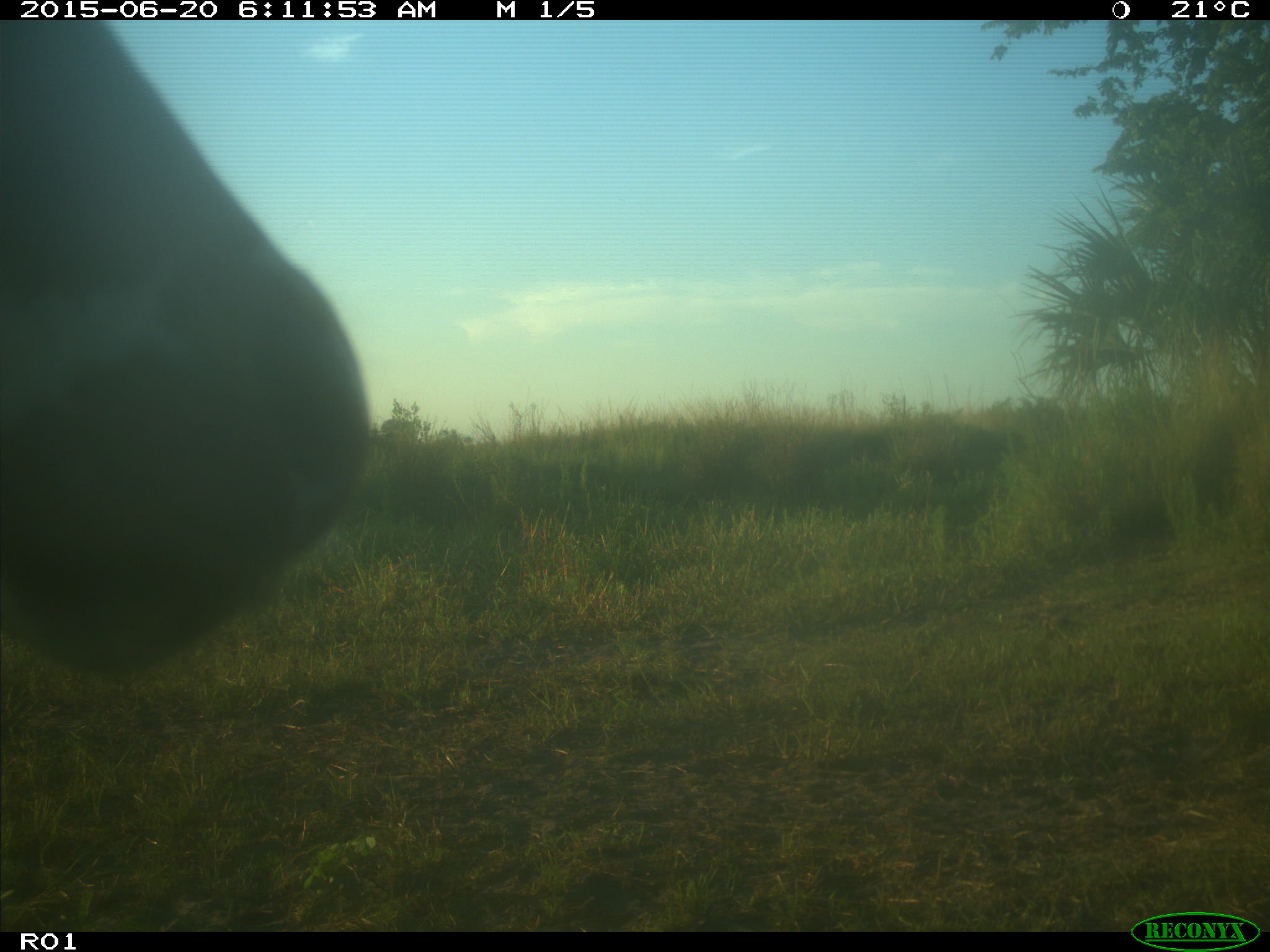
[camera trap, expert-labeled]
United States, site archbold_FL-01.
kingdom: Animalia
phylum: Chordata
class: Mammalia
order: Artiodactyla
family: Bovidae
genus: Bos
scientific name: Bos taurus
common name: domestic cow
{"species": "Bos taurus (domestic cow)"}